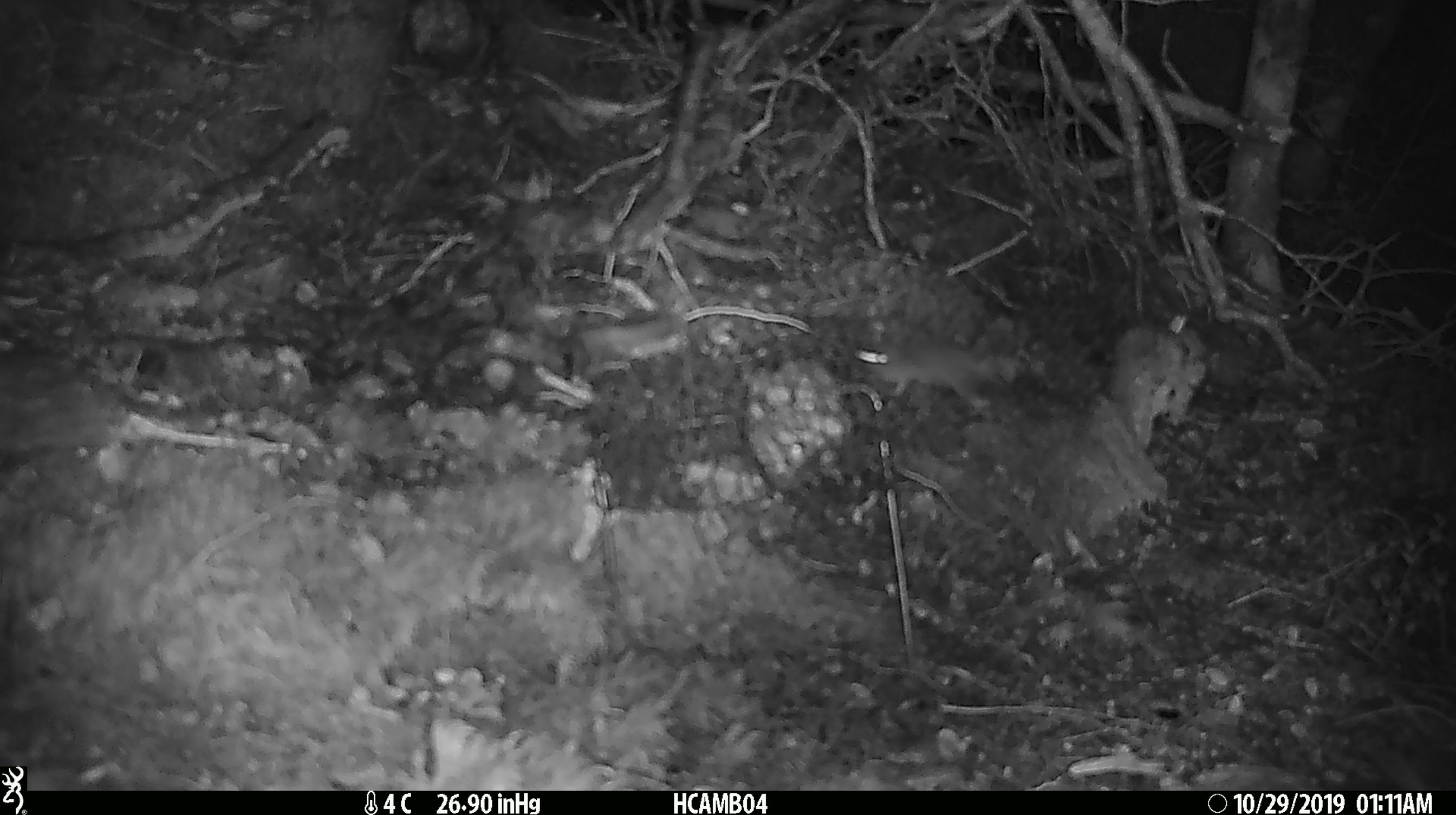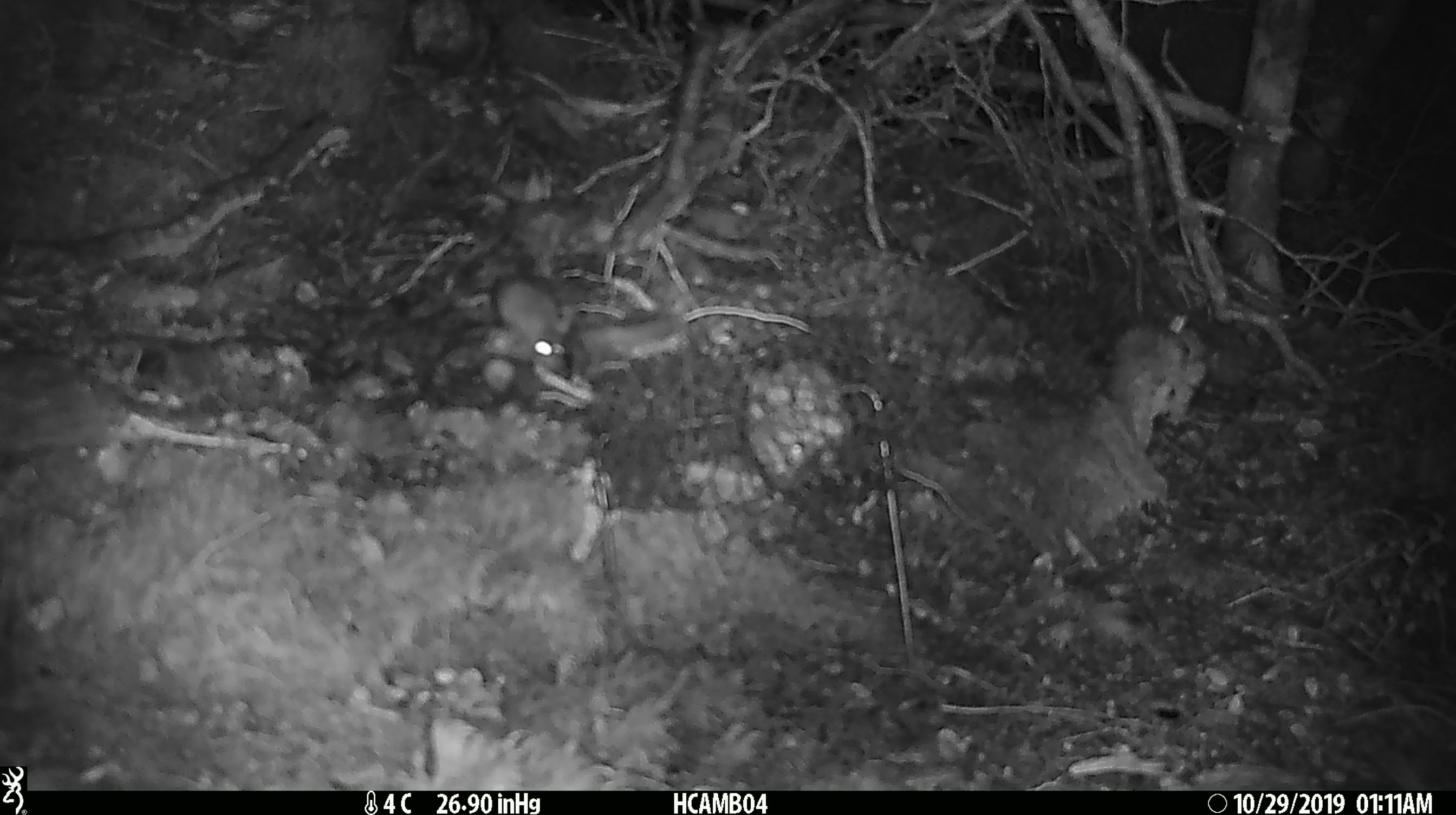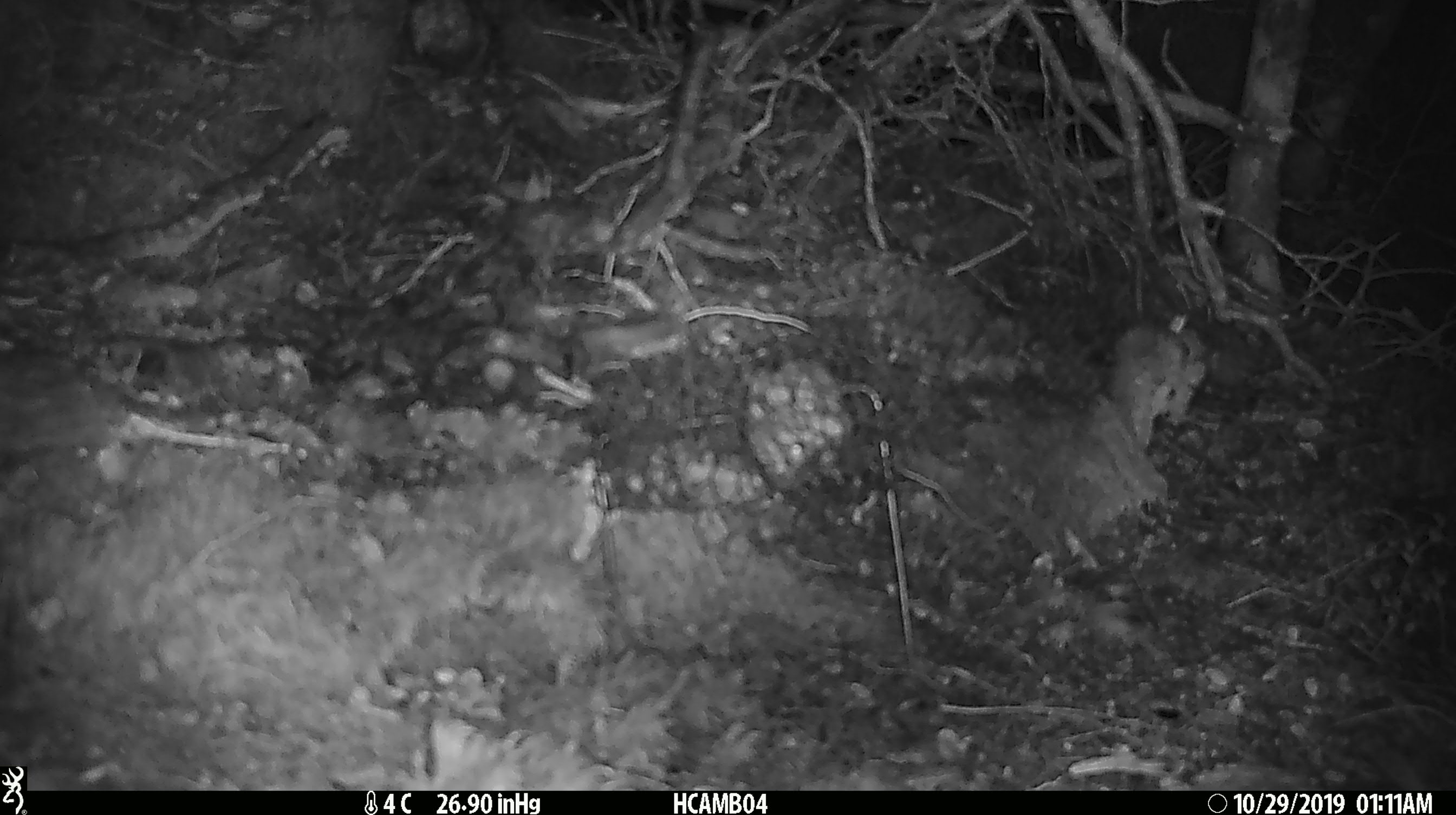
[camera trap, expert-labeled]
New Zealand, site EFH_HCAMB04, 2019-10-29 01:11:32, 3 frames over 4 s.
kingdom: Animalia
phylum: Chordata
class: Mammalia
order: Rodentia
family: Muridae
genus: Mus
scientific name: Mus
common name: mouse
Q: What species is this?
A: Mouse (Mus).